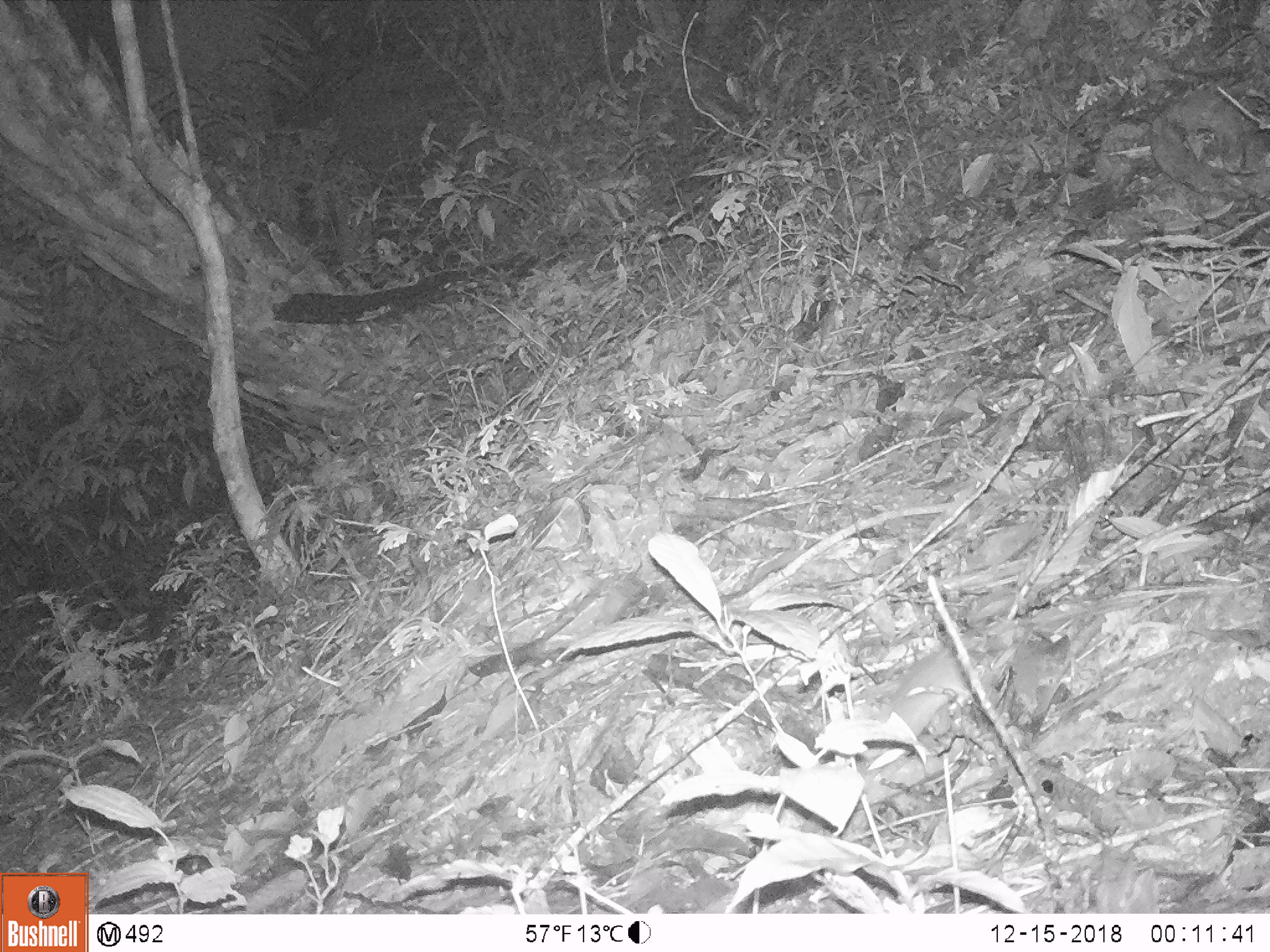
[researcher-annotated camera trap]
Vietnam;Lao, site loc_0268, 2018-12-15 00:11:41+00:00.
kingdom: Animalia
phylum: Chordata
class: Mammalia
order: Rodentia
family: Muridae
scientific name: Muridae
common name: old-world mice and rats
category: unidentified murid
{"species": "unidentified murid (old-world mice and rats) (Muridae)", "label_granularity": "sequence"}